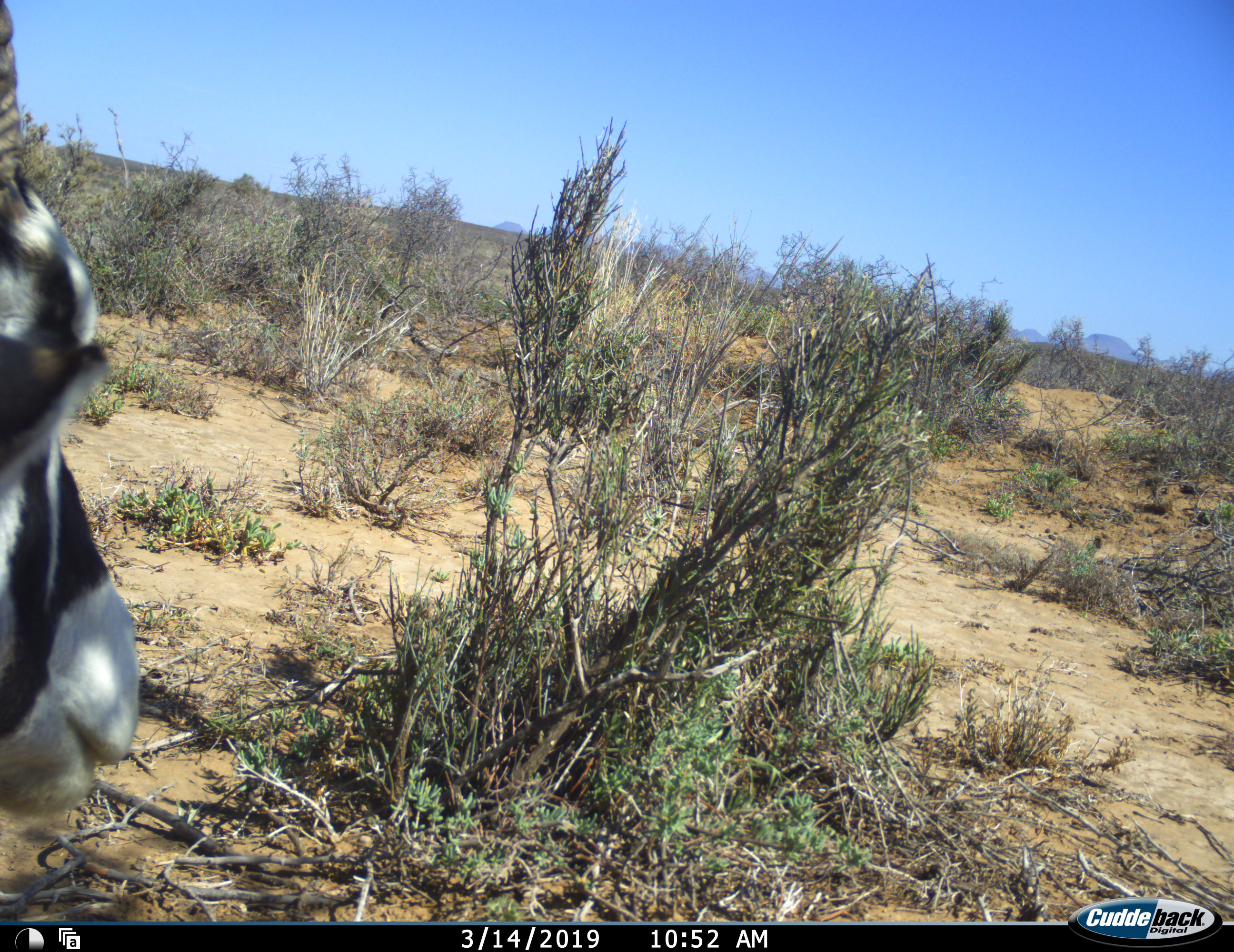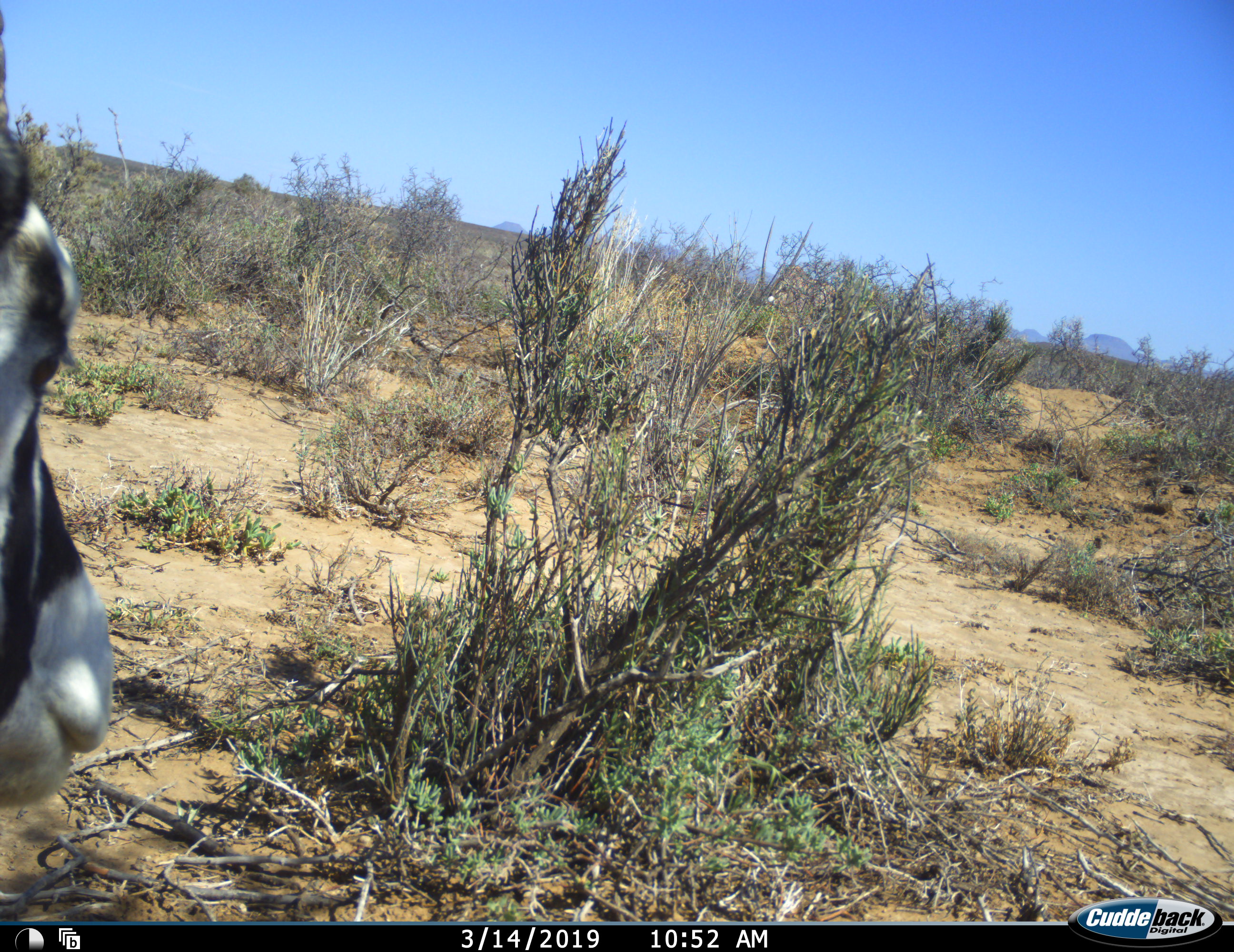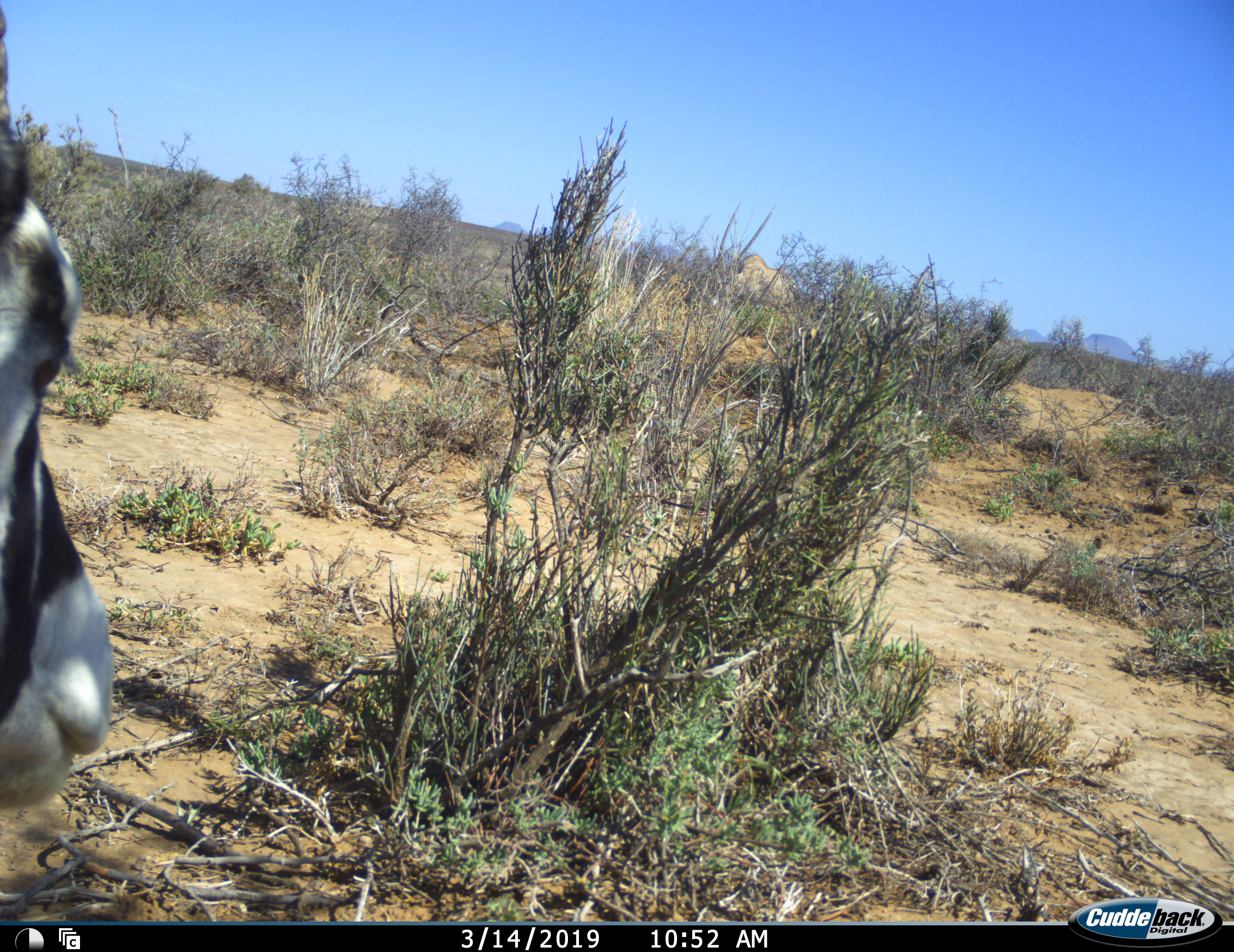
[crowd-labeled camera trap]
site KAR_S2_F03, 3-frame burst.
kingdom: Animalia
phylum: Chordata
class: Mammalia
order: Artiodactyla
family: Bovidae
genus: Oryx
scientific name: Oryx gazella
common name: gemsbok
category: oryx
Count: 2.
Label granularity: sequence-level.